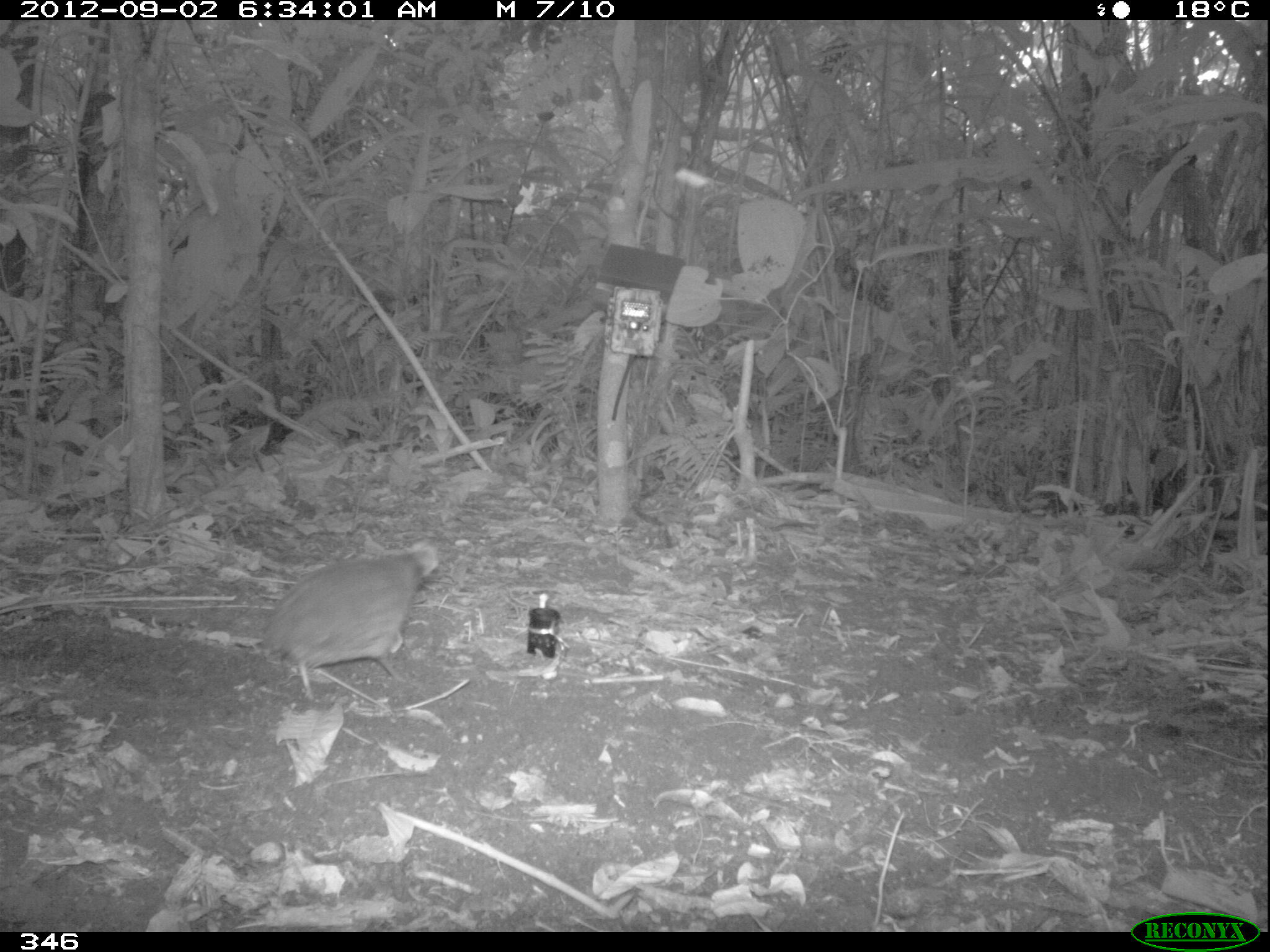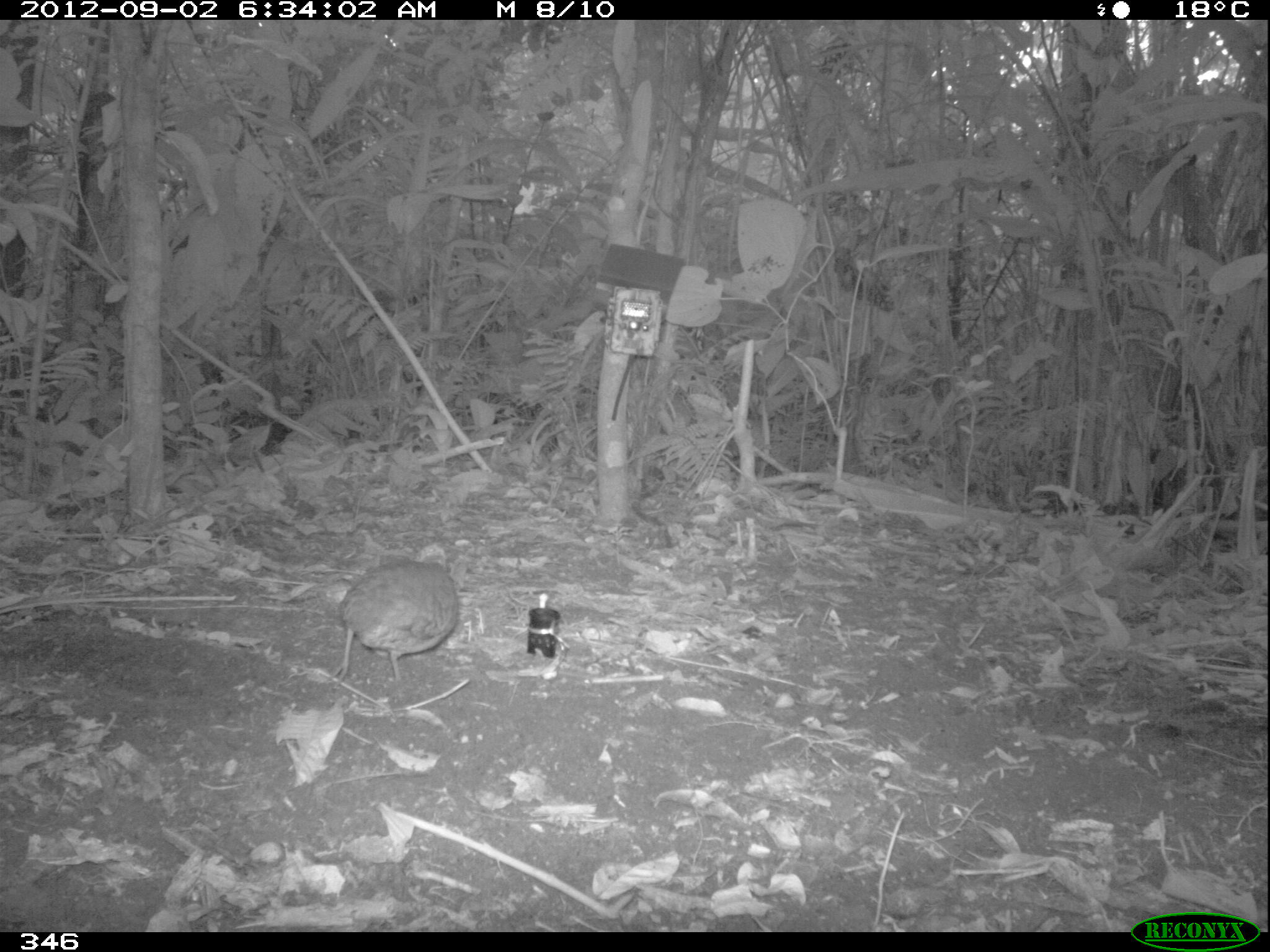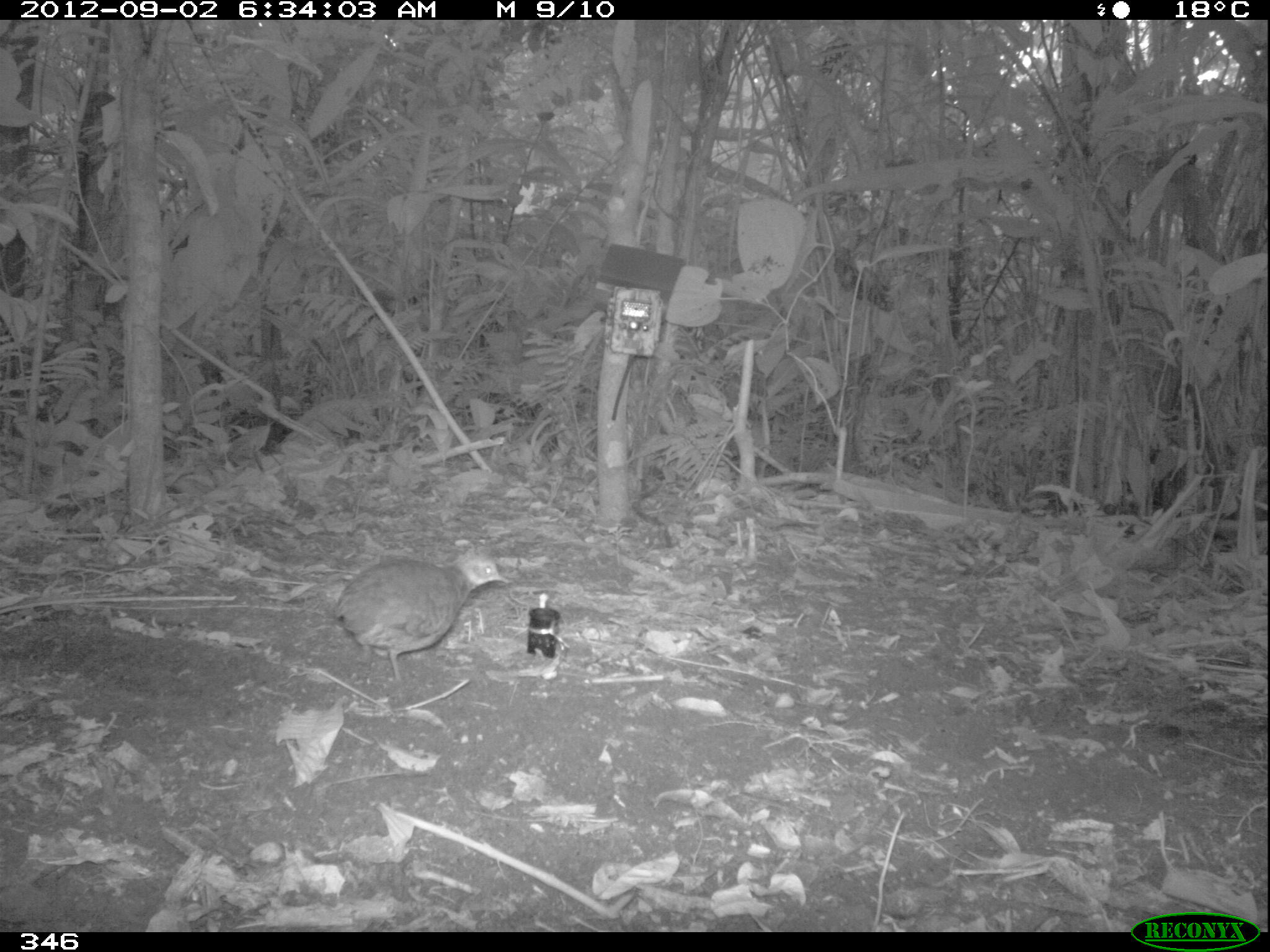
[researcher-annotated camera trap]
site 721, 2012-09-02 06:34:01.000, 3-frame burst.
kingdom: Animalia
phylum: Chordata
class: Aves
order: Galliformes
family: Phasianidae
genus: Alectoris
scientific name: Alectoris rufa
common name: red-legged partridge